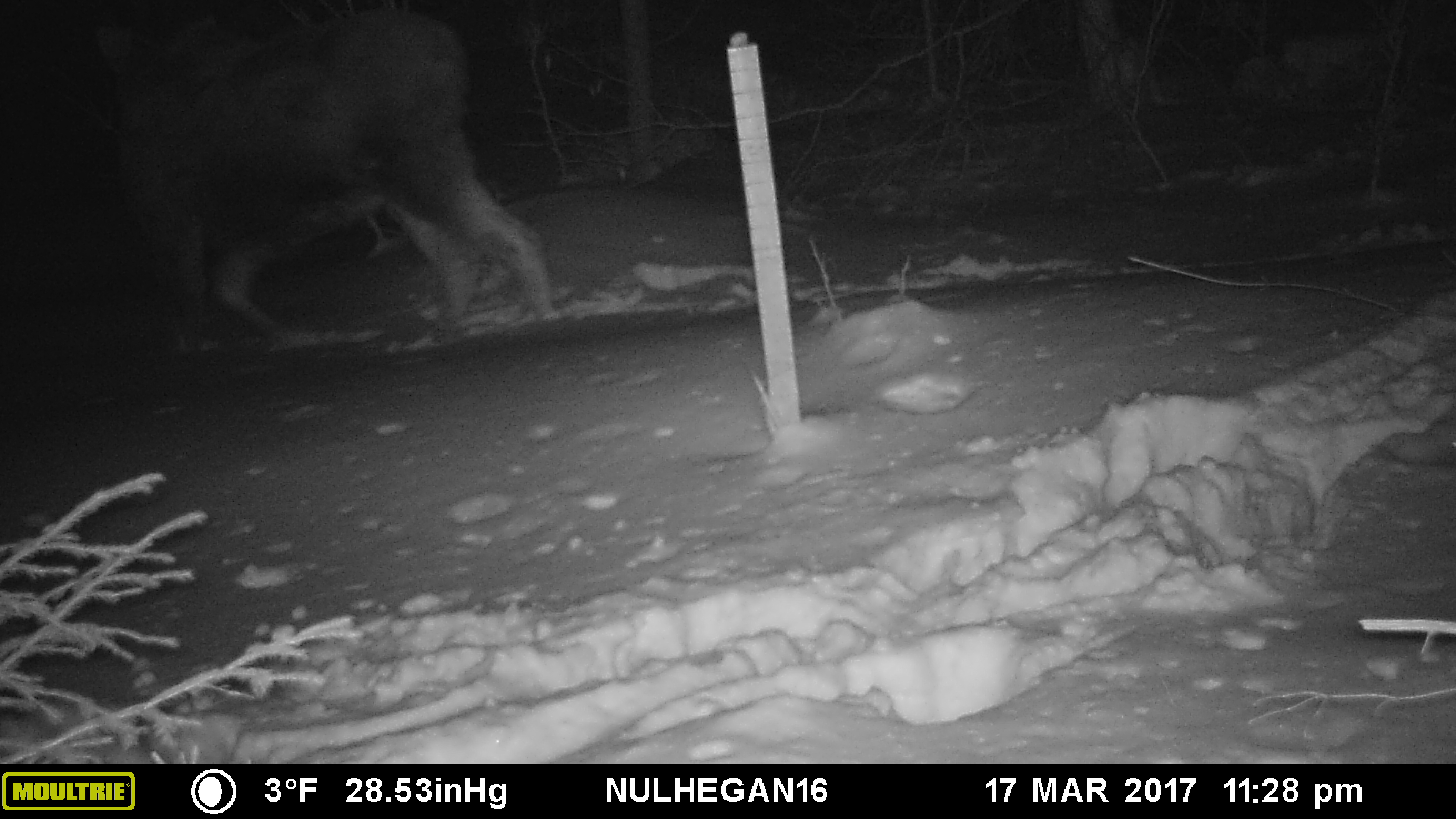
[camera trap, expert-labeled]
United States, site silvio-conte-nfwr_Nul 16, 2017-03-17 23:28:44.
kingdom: Animalia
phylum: Chordata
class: Mammalia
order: Artiodactyla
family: Cervidae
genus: Alces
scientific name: Alces alces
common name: moose